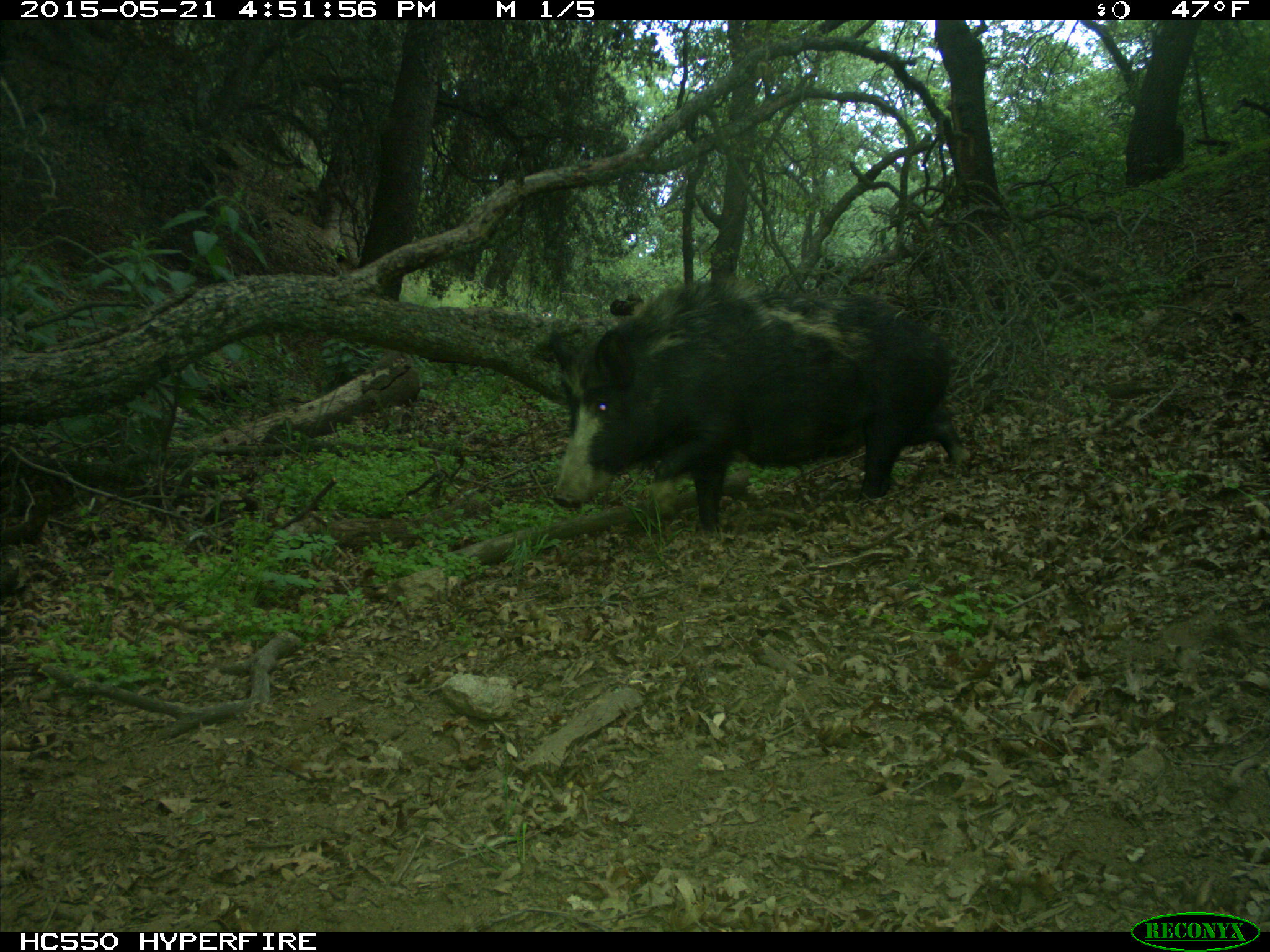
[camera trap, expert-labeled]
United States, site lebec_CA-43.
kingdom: Animalia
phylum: Chordata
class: Mammalia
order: Artiodactyla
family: Suidae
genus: Sus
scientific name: Sus scrofa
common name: wild boar